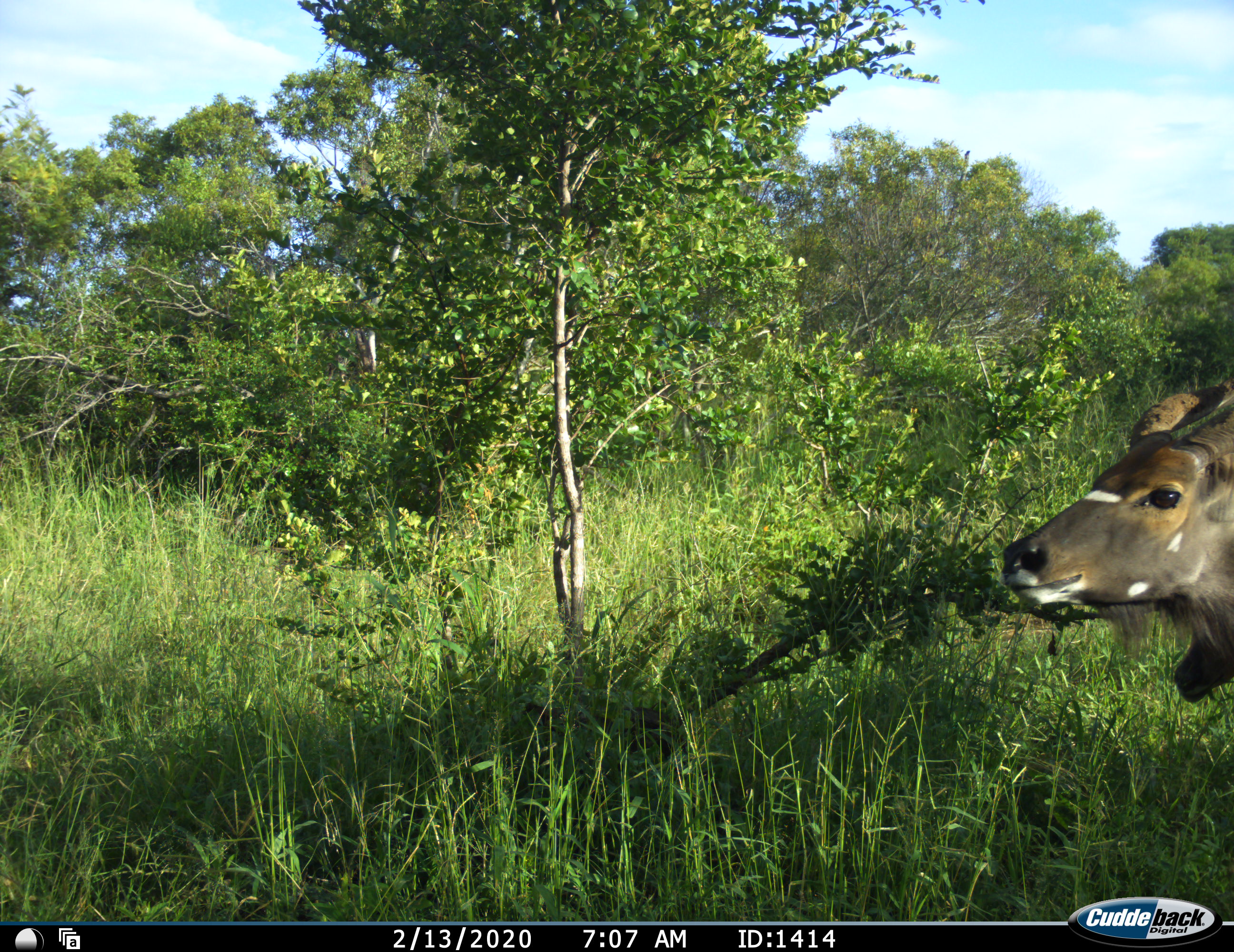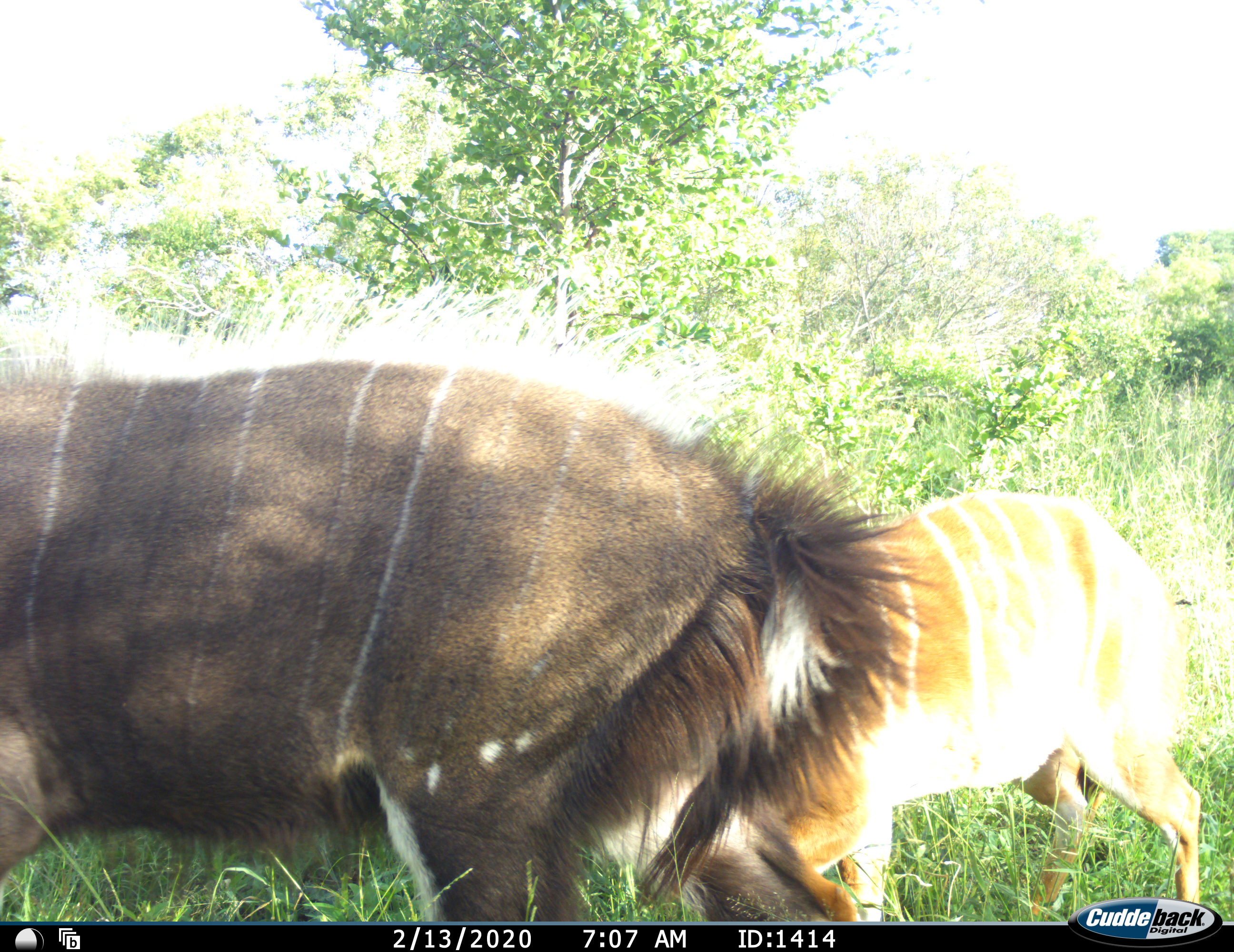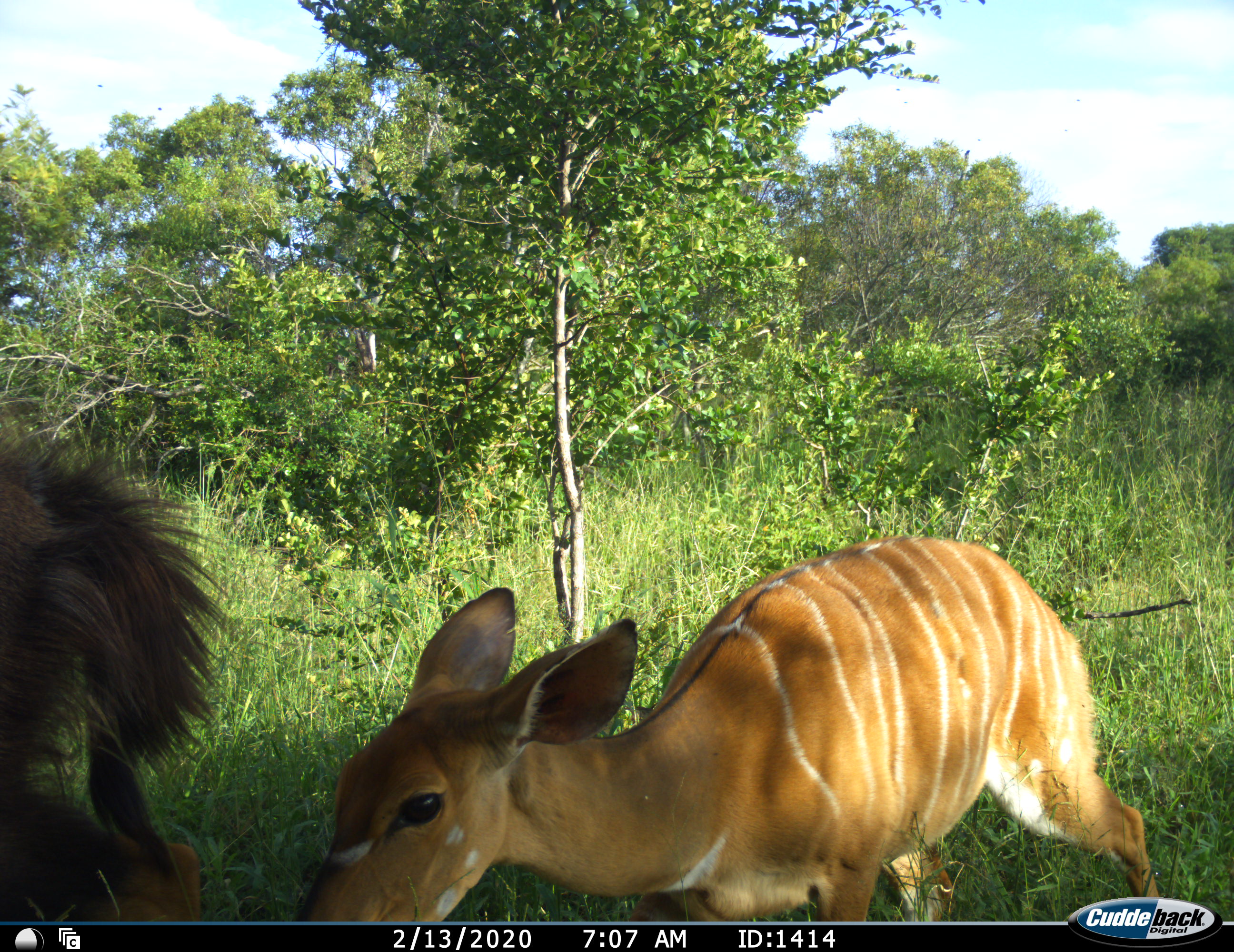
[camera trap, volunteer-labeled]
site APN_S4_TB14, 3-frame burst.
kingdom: Animalia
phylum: Chordata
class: Mammalia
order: Artiodactyla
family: Bovidae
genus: Tragelaphus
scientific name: Tragelaphus angasii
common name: nyala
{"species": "nyala (Tragelaphus angasii)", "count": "2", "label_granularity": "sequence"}